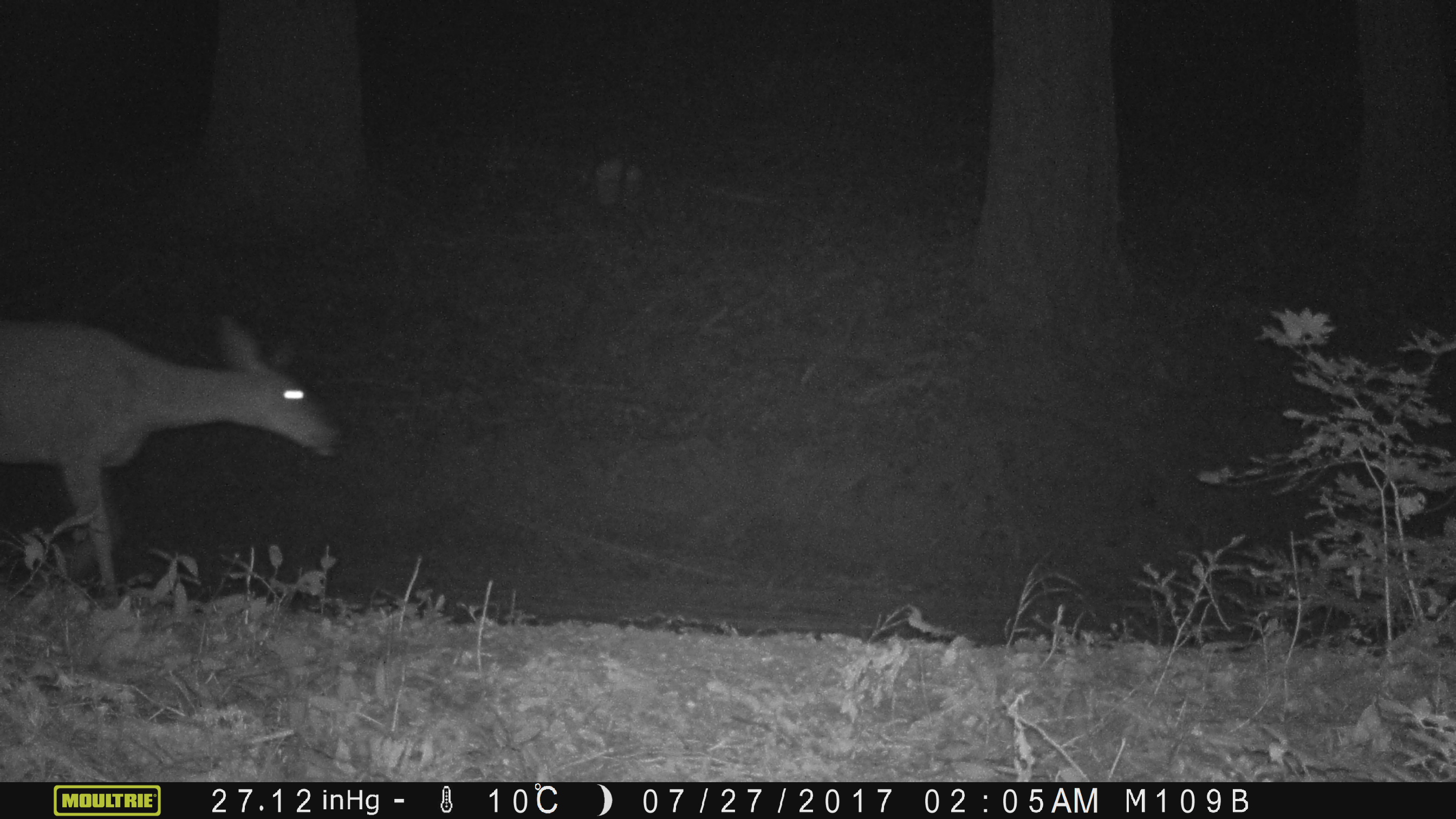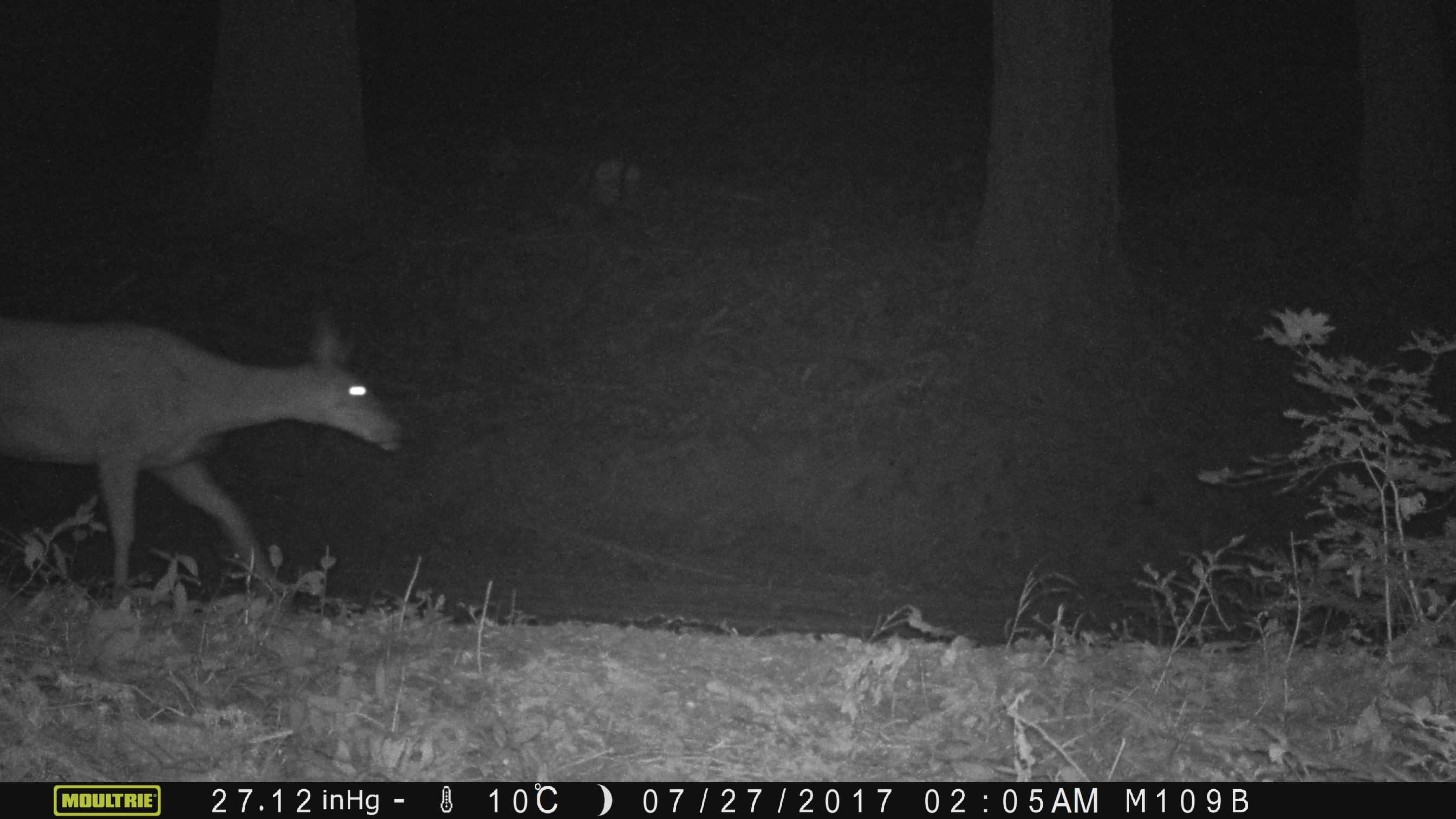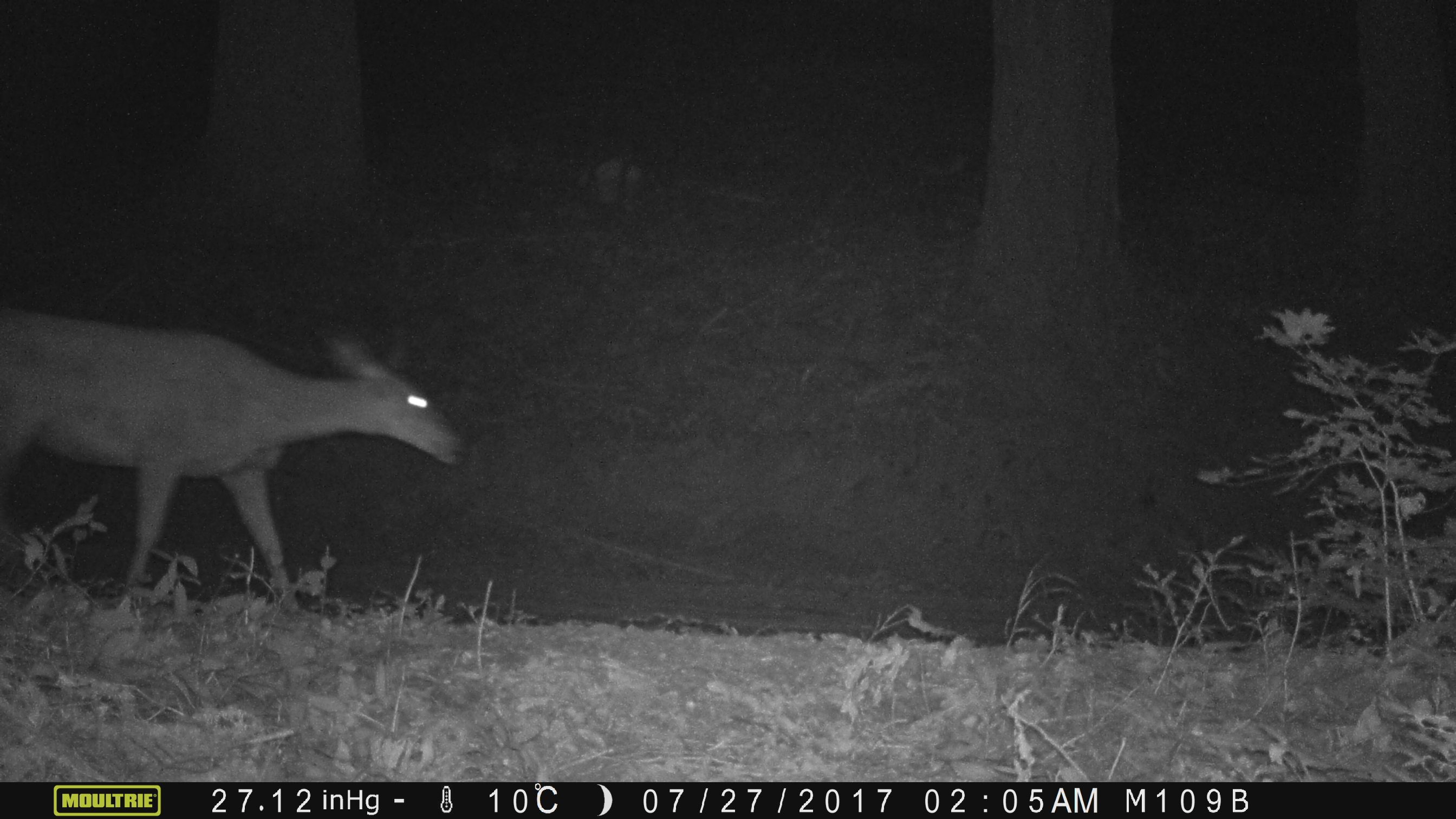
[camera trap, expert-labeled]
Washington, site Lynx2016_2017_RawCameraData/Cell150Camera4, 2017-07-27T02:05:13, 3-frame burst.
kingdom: Animalia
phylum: Chordata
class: Mammalia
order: Artiodactyla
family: Cervidae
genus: Odocoileus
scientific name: Odocoileus hemionus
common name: mule deer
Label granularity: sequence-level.